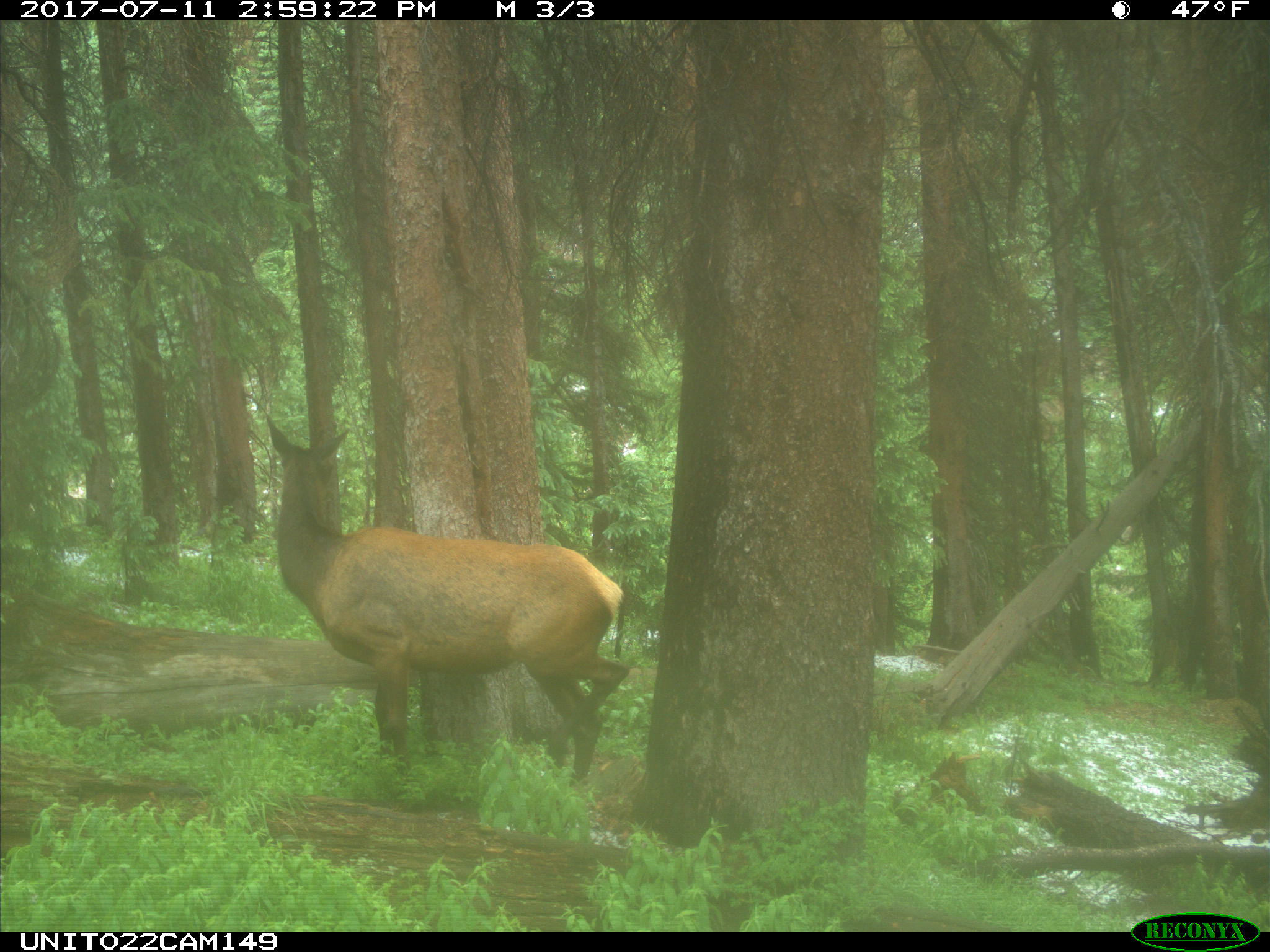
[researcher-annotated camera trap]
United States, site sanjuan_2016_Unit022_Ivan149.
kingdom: Animalia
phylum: Chordata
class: Mammalia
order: Artiodactyla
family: Cervidae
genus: Cervus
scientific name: Cervus elaphus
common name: red deer